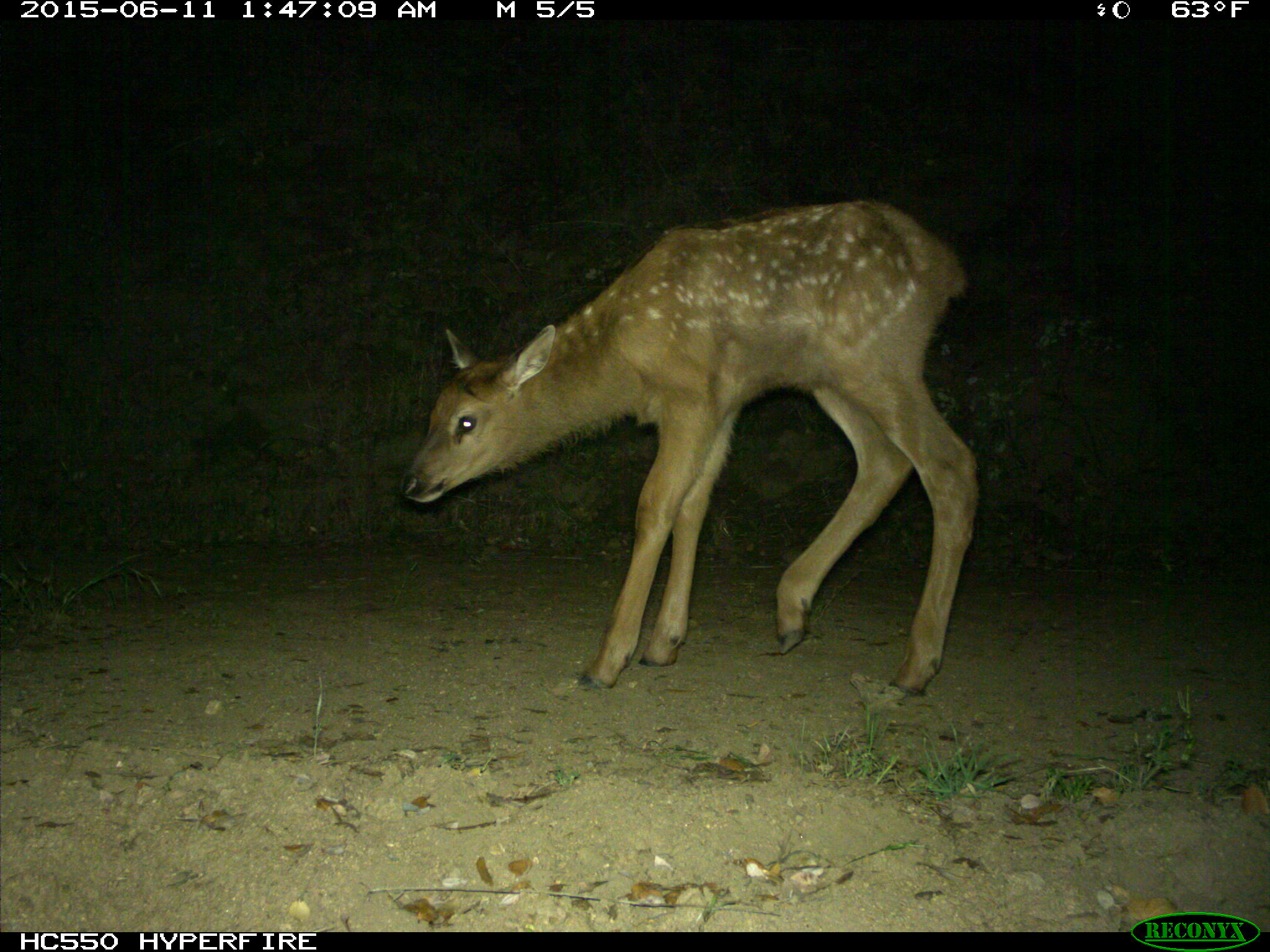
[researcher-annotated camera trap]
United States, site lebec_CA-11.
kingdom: Animalia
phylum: Chordata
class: Mammalia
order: Artiodactyla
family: Cervidae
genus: Cervus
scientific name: Cervus canadensis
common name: elk